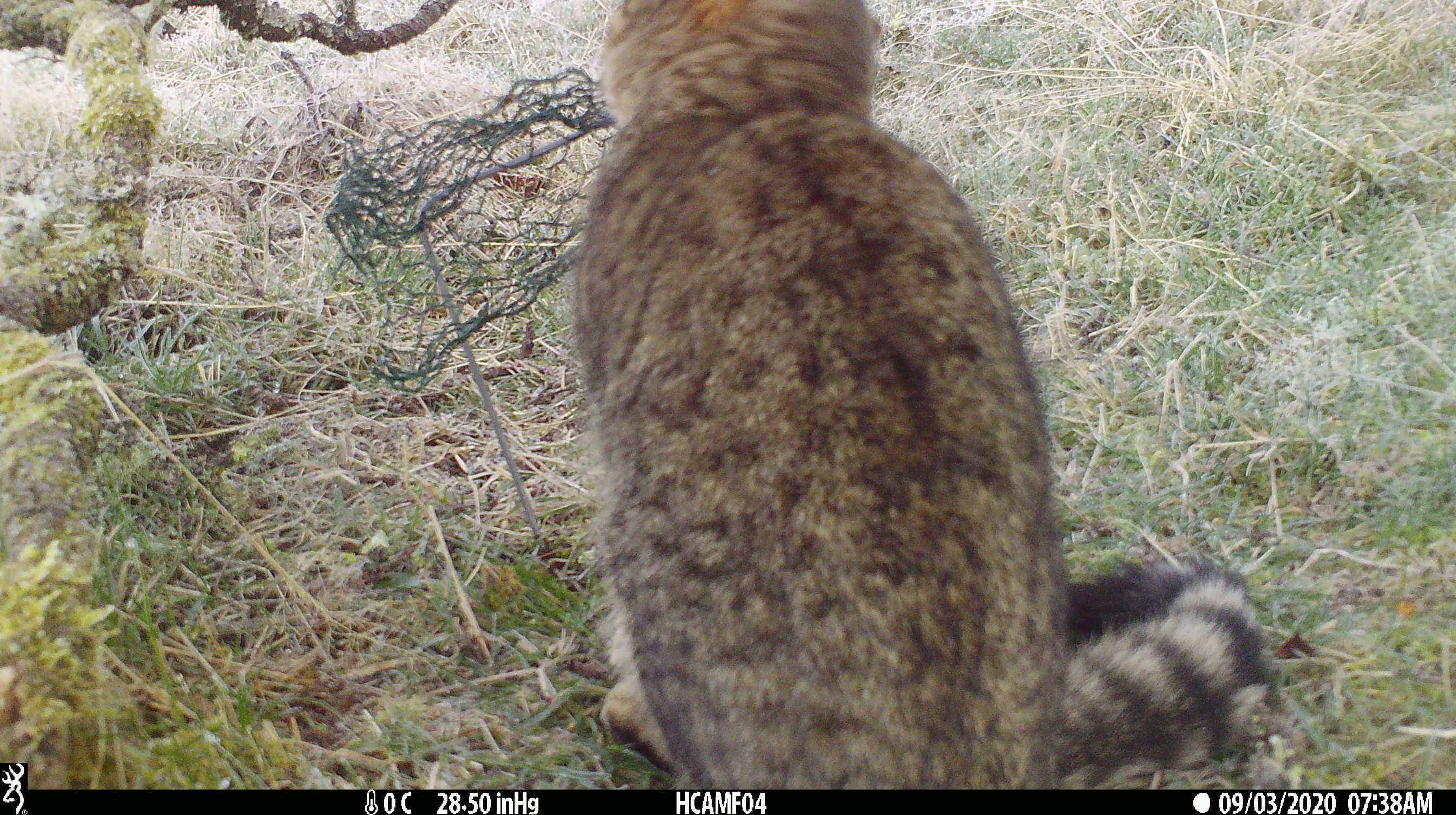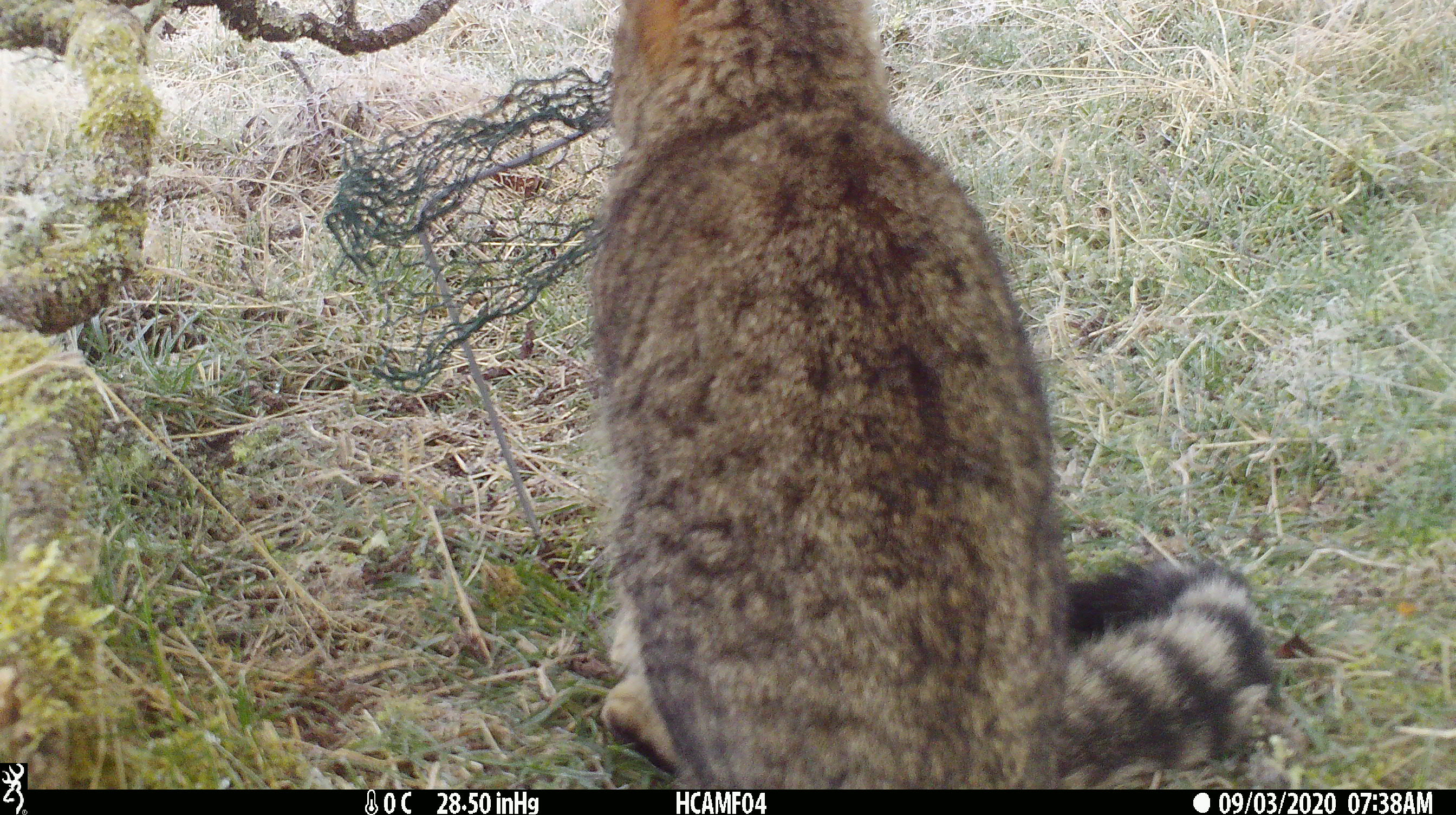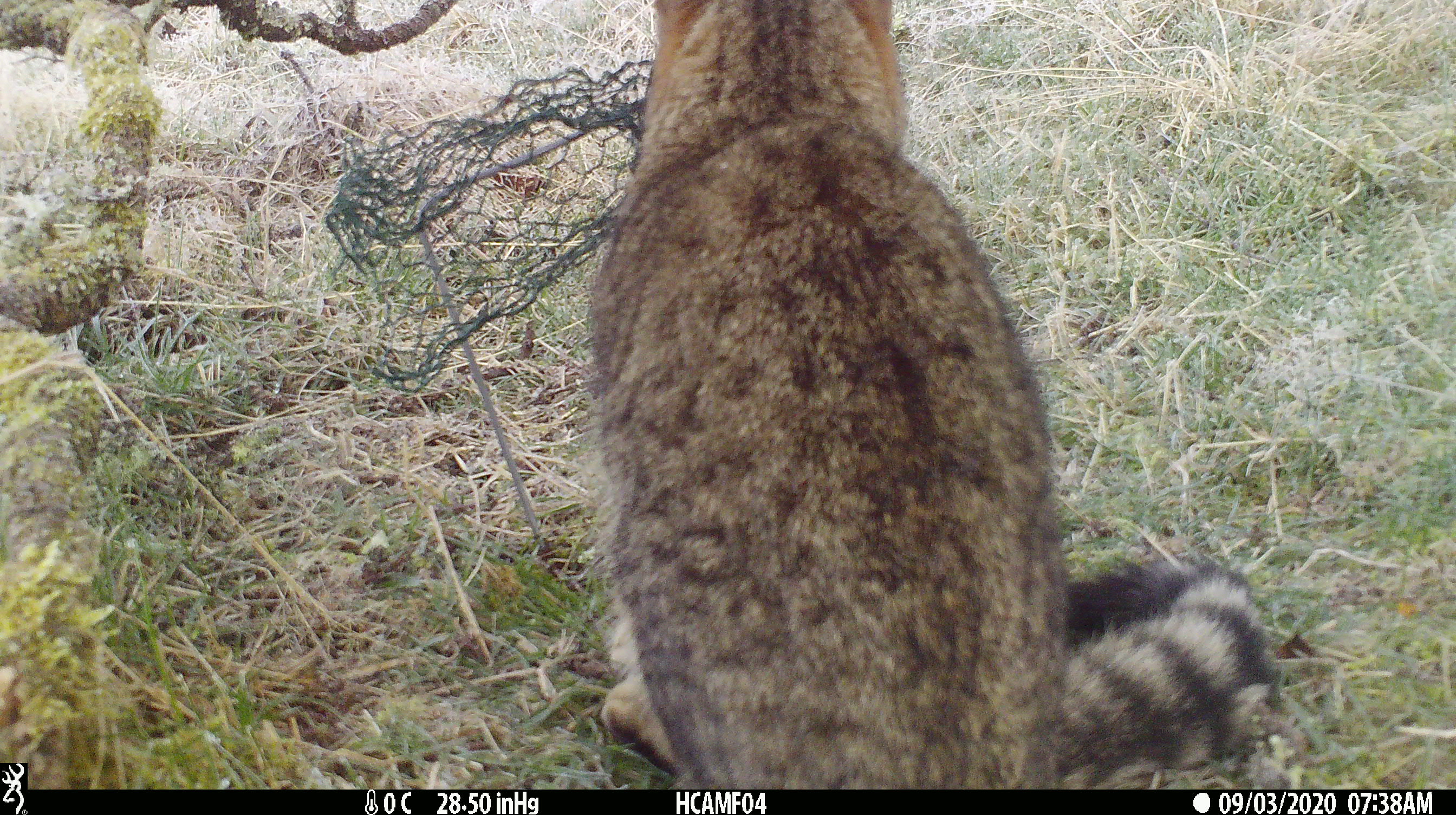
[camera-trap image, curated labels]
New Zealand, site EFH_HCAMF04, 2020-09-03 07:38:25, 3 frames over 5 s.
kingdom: Animalia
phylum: Chordata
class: Mammalia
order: Carnivora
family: Felidae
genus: Felis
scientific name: Felis catus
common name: domestic cat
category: cat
Cat (domestic cat) (Felis catus).